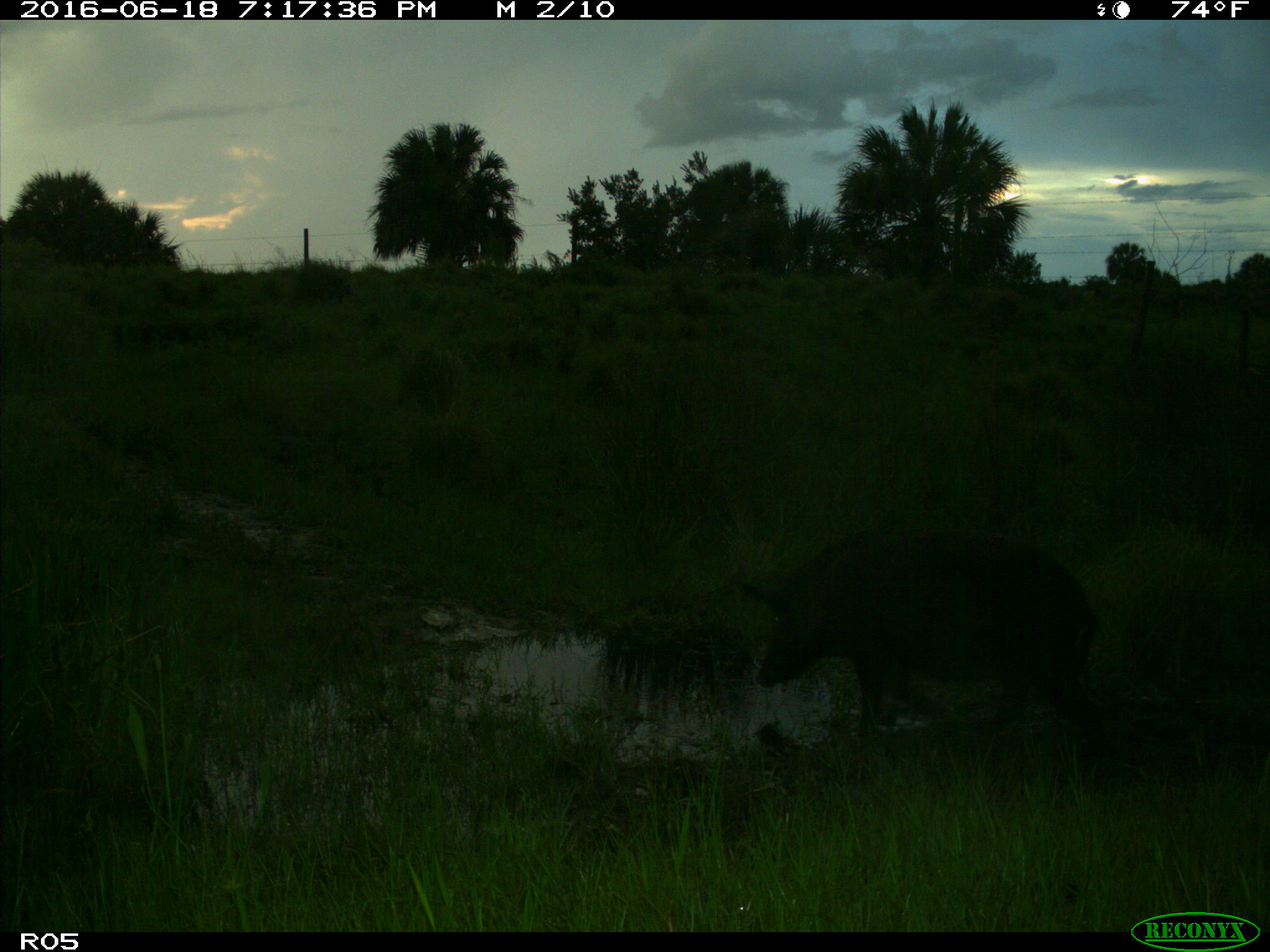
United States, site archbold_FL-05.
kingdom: Animalia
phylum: Chordata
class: Mammalia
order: Artiodactyla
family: Suidae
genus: Sus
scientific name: Sus scrofa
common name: wild boar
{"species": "Sus scrofa (wild boar)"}